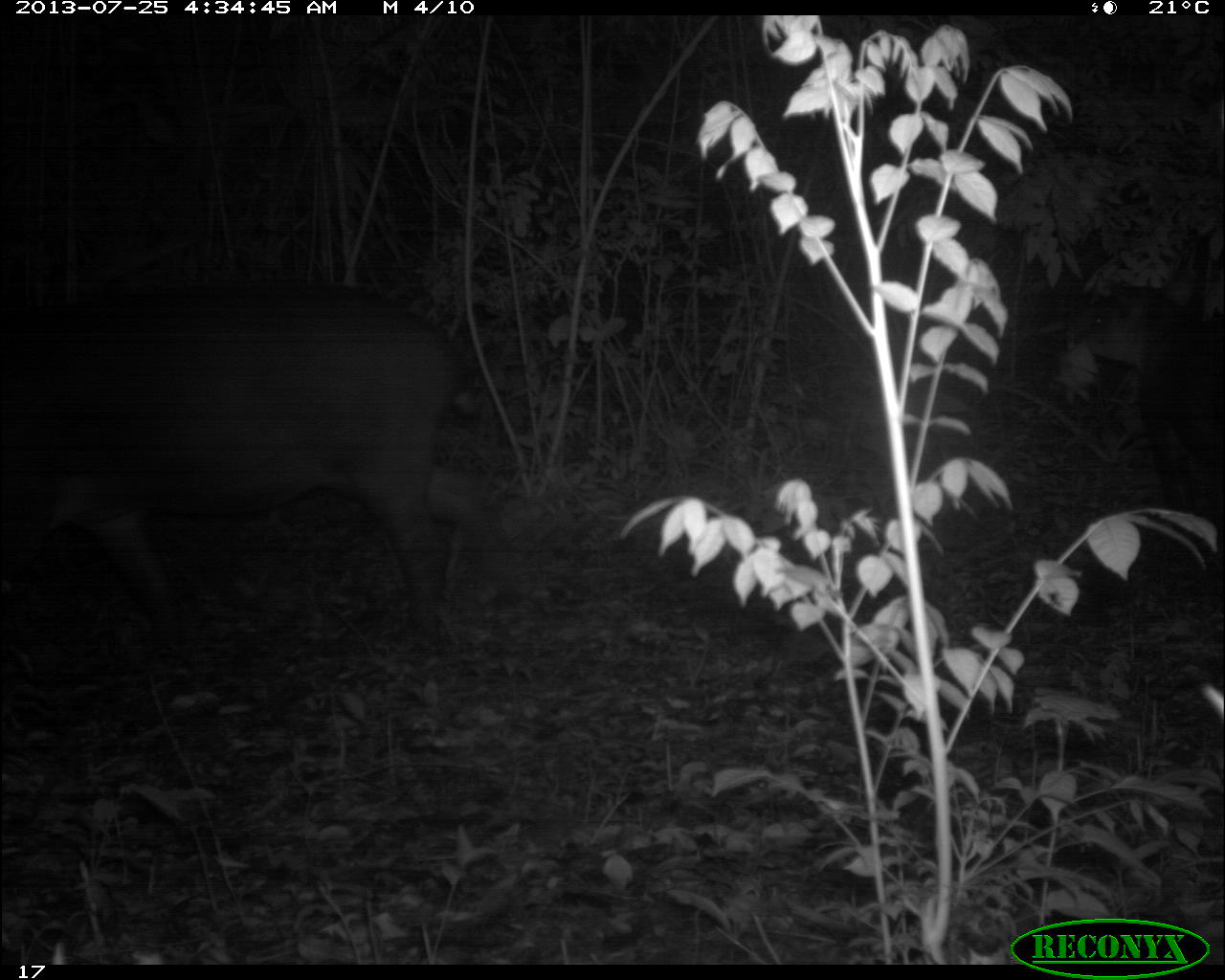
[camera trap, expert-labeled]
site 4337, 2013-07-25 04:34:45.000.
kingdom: Animalia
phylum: Chordata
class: Mammalia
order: Perissodactyla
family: Tapiridae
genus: Tapirus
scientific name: Tapirus bairdii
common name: baird's tapir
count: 1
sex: female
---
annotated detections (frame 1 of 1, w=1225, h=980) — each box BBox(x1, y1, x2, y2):
tapirus bairdii: BBox(0, 273, 532, 693); BBox(1063, 272, 1223, 544)